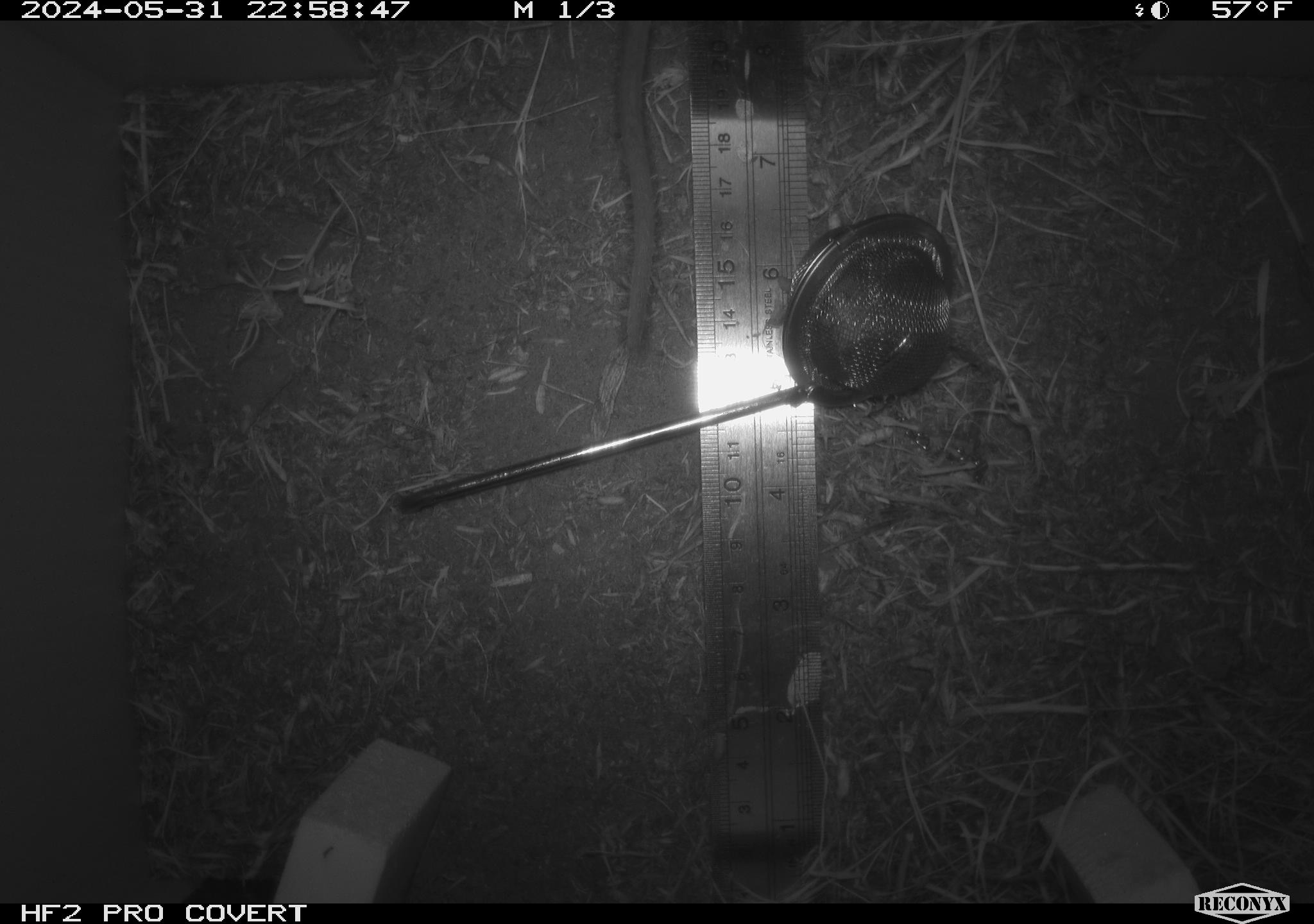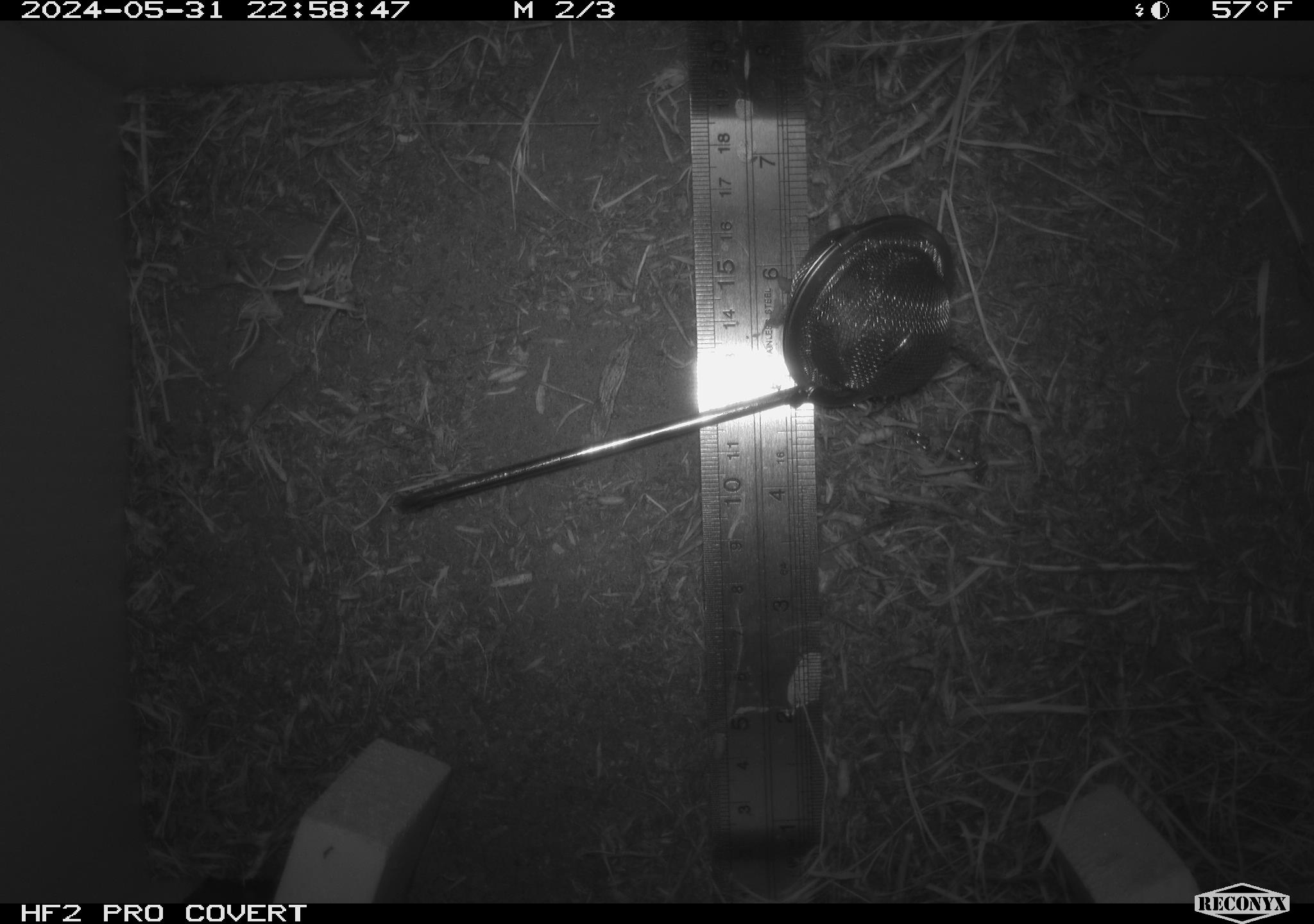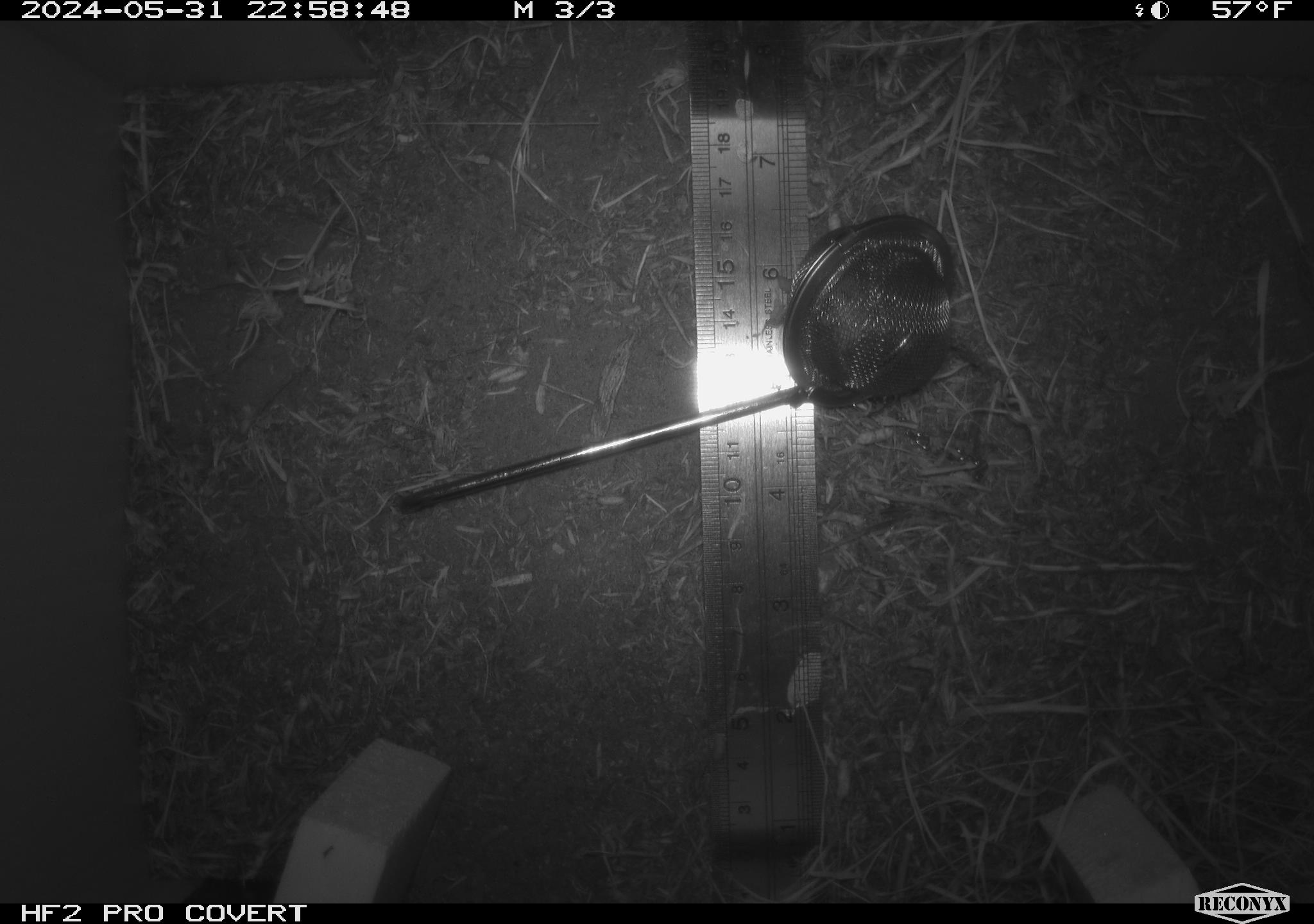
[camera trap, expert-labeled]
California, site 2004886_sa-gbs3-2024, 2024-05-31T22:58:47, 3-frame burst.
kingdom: Animalia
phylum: Chordata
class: Mammalia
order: Rodentia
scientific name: Rodentia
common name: rodent